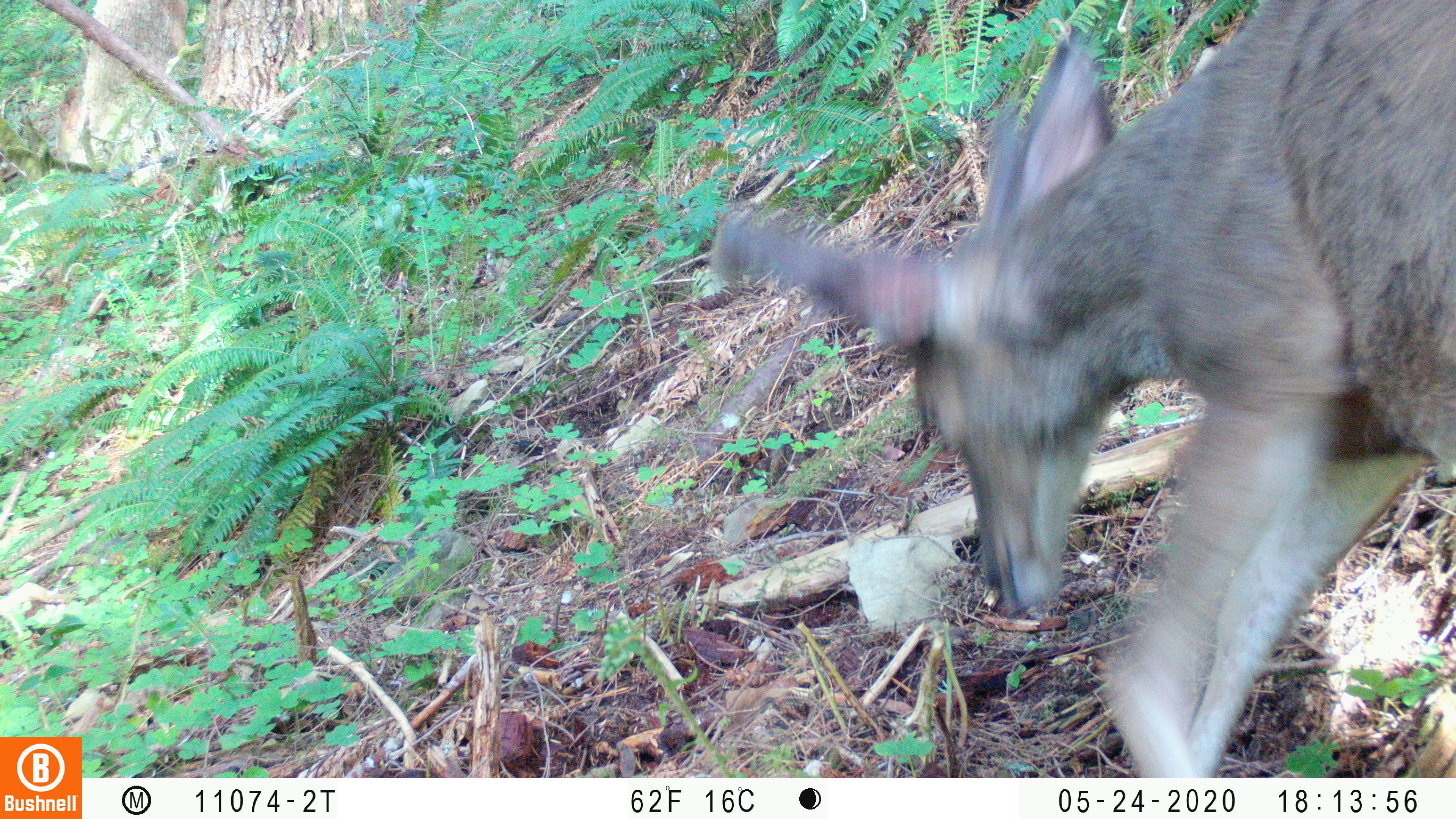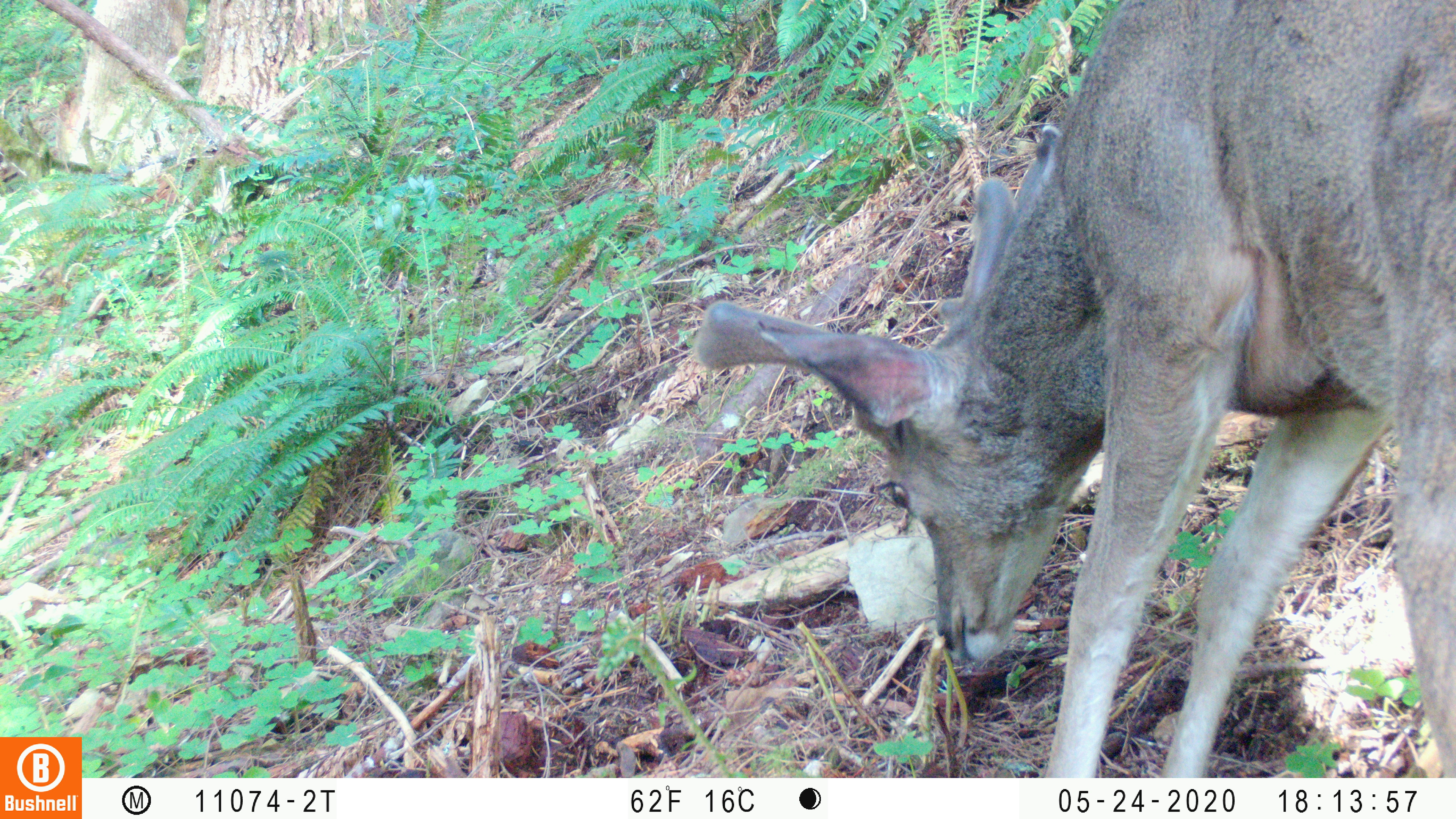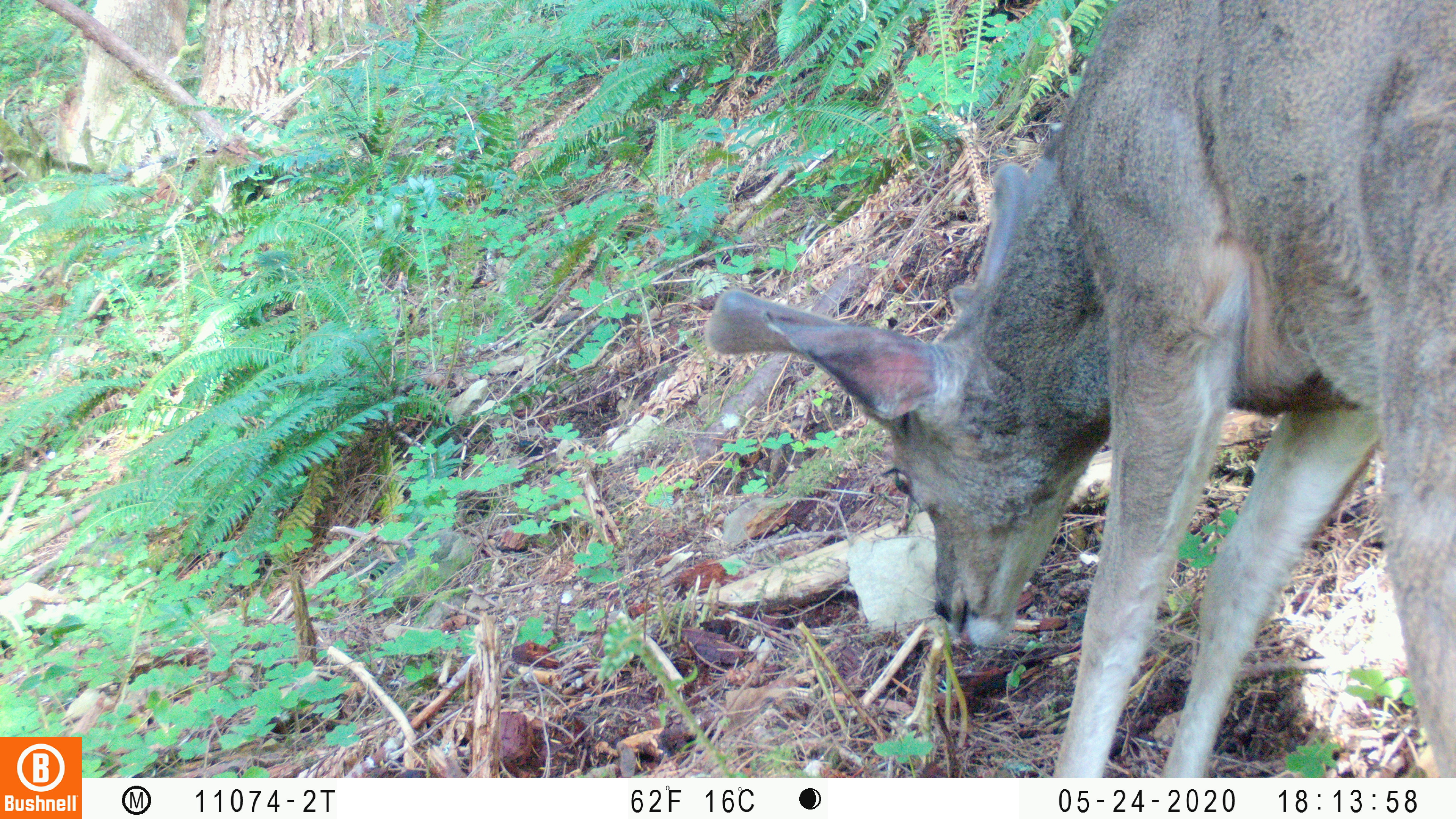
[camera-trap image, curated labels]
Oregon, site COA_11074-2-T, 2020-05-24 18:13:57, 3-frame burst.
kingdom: Animalia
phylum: Chordata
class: Mammalia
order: Artiodactyla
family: Cervidae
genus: Odocoileus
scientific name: Odocoileus hemionus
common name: black-tailed deer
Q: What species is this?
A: Black-tailed deer (Odocoileus hemionus).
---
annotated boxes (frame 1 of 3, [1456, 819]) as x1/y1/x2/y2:
black-tailed deer: 702/2/1453/770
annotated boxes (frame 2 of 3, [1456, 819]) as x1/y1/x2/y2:
black-tailed deer: 690/0/1453/768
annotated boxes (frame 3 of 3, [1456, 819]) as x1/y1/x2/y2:
black-tailed deer: 694/2/1453/766